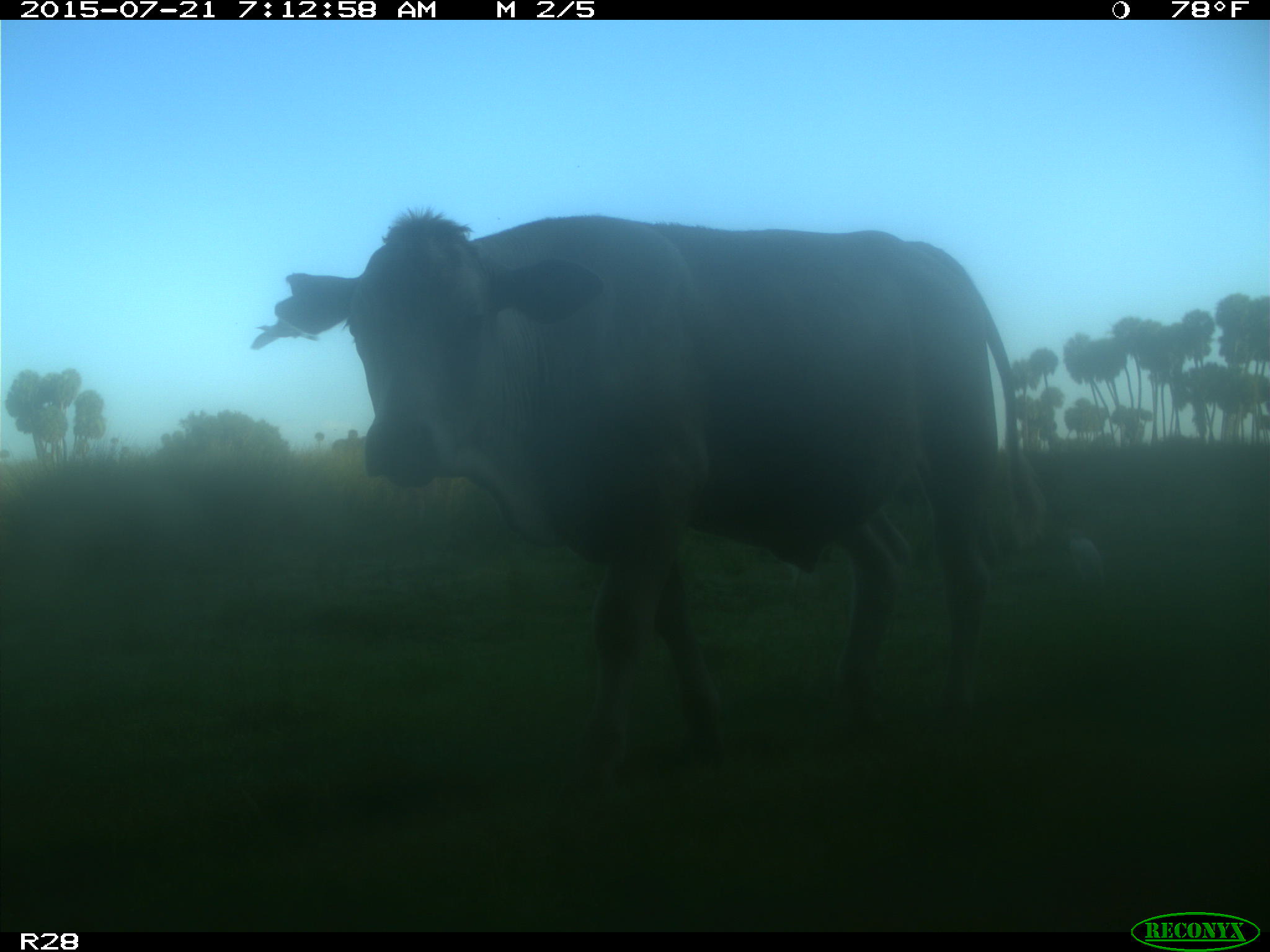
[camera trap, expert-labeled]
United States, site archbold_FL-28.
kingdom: Animalia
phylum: Chordata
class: Mammalia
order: Artiodactyla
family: Bovidae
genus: Bos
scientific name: Bos taurus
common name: domestic cow